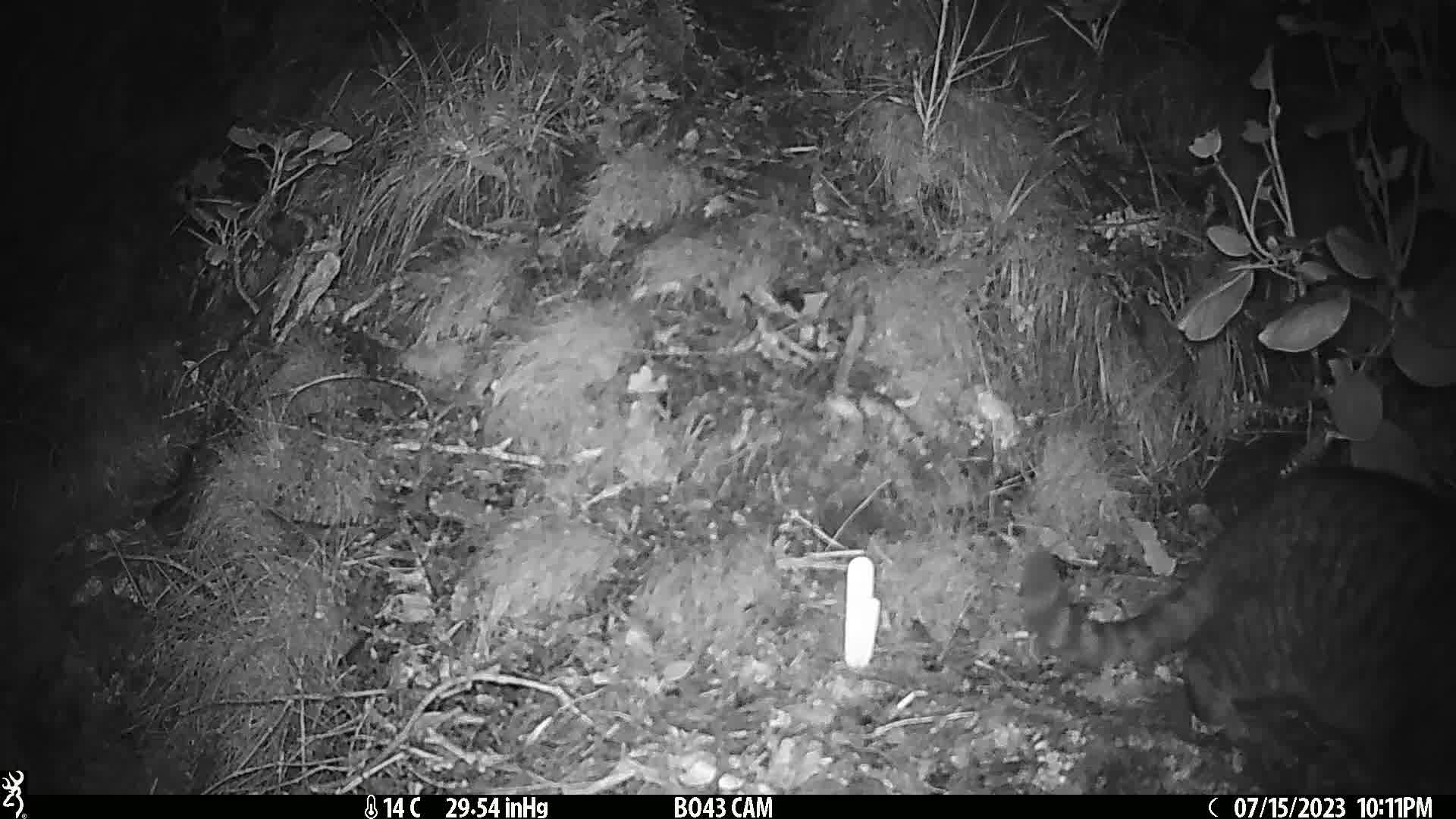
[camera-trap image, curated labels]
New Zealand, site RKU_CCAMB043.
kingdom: Animalia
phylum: Chordata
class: Mammalia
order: Carnivora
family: Felidae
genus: Felis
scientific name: Felis catus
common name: domestic cat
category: cat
Cat (domestic cat) (Felis catus).